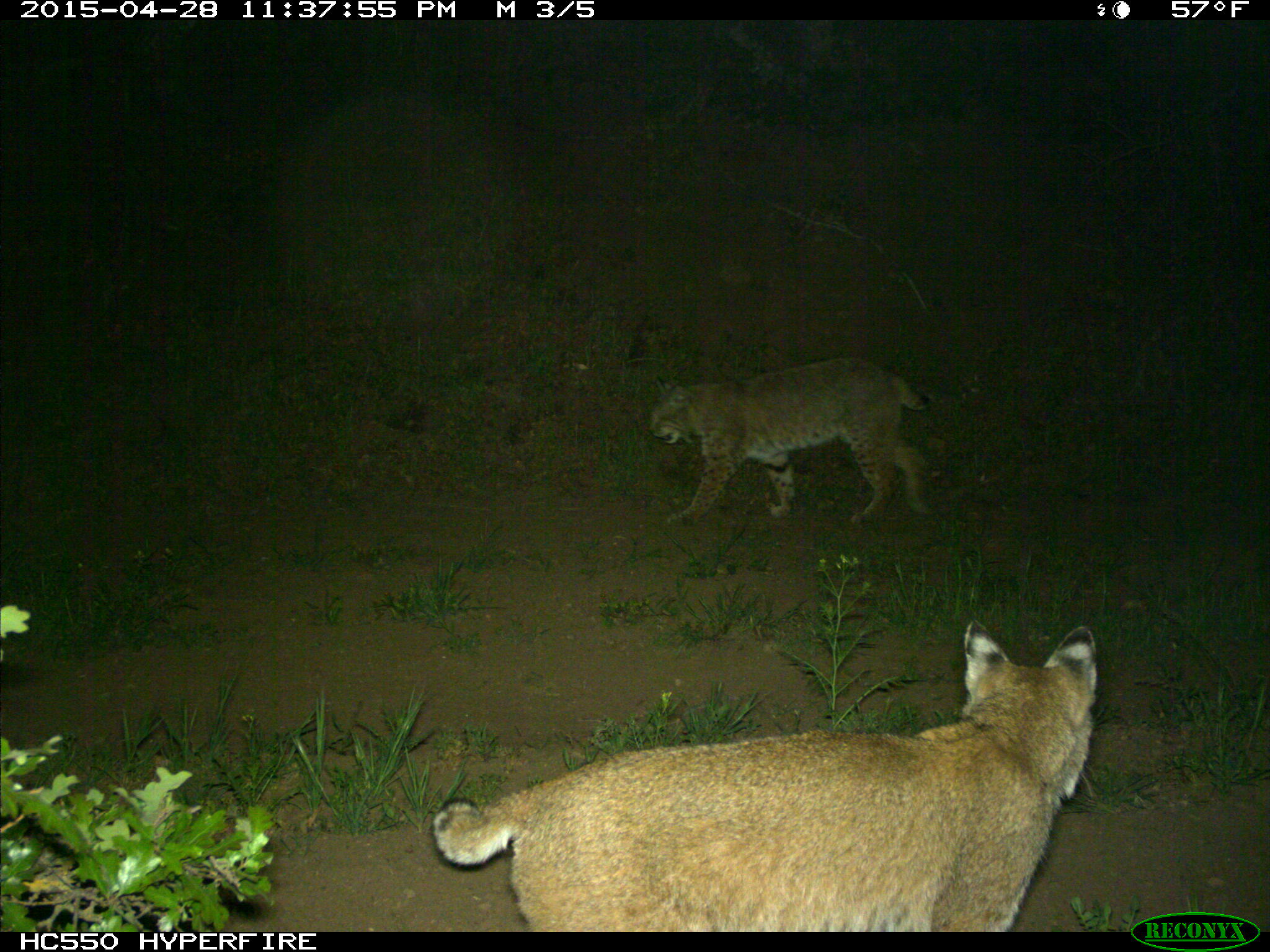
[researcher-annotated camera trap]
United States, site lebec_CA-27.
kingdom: Animalia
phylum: Chordata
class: Mammalia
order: Carnivora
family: Felidae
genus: Lynx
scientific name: Lynx rufus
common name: bobcat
Lynx rufus (bobcat).